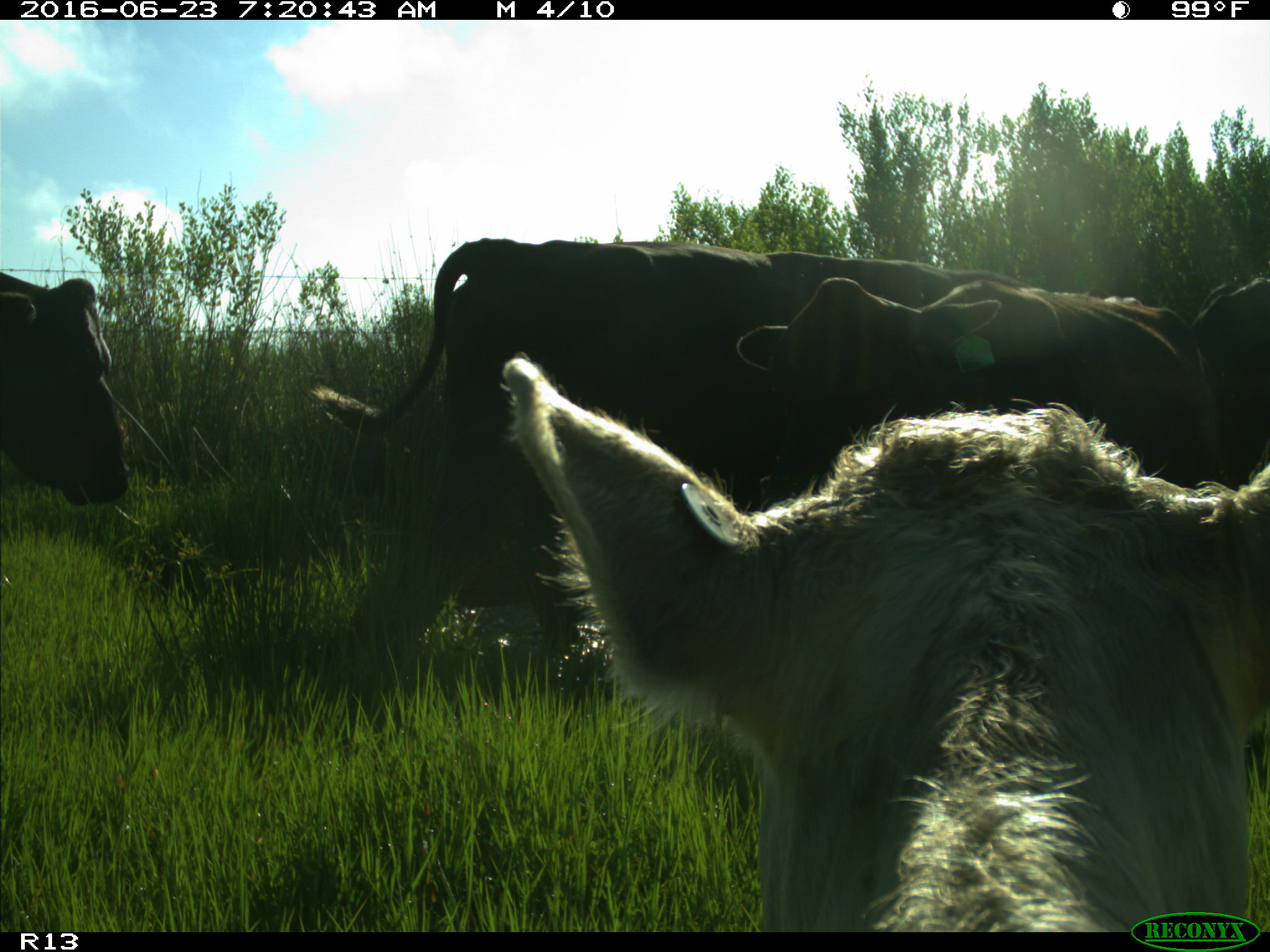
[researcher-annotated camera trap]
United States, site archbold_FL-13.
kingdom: Animalia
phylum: Chordata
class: Mammalia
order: Artiodactyla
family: Bovidae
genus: Bos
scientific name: Bos taurus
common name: domestic cow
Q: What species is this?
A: Bos taurus (domestic cow).